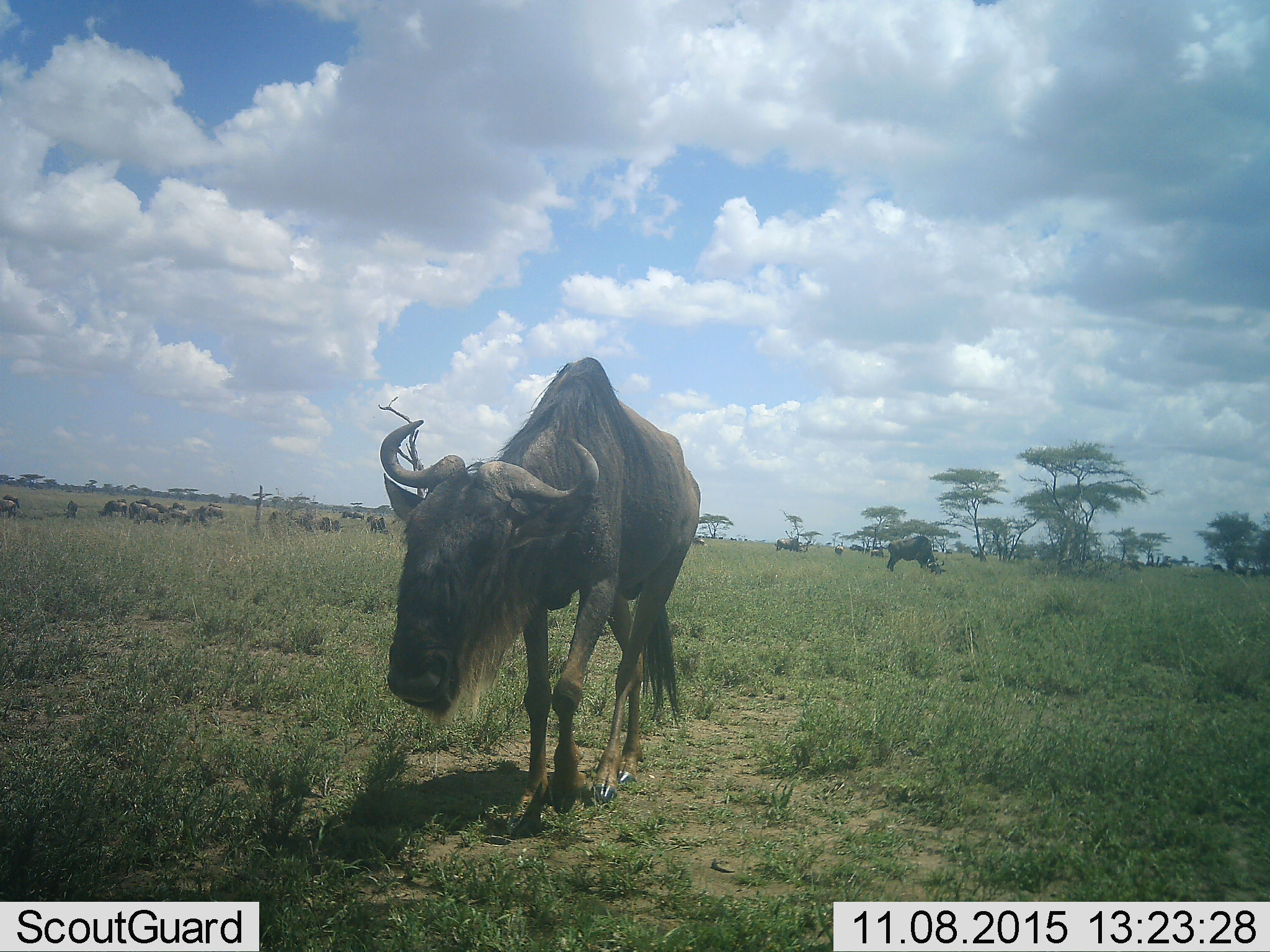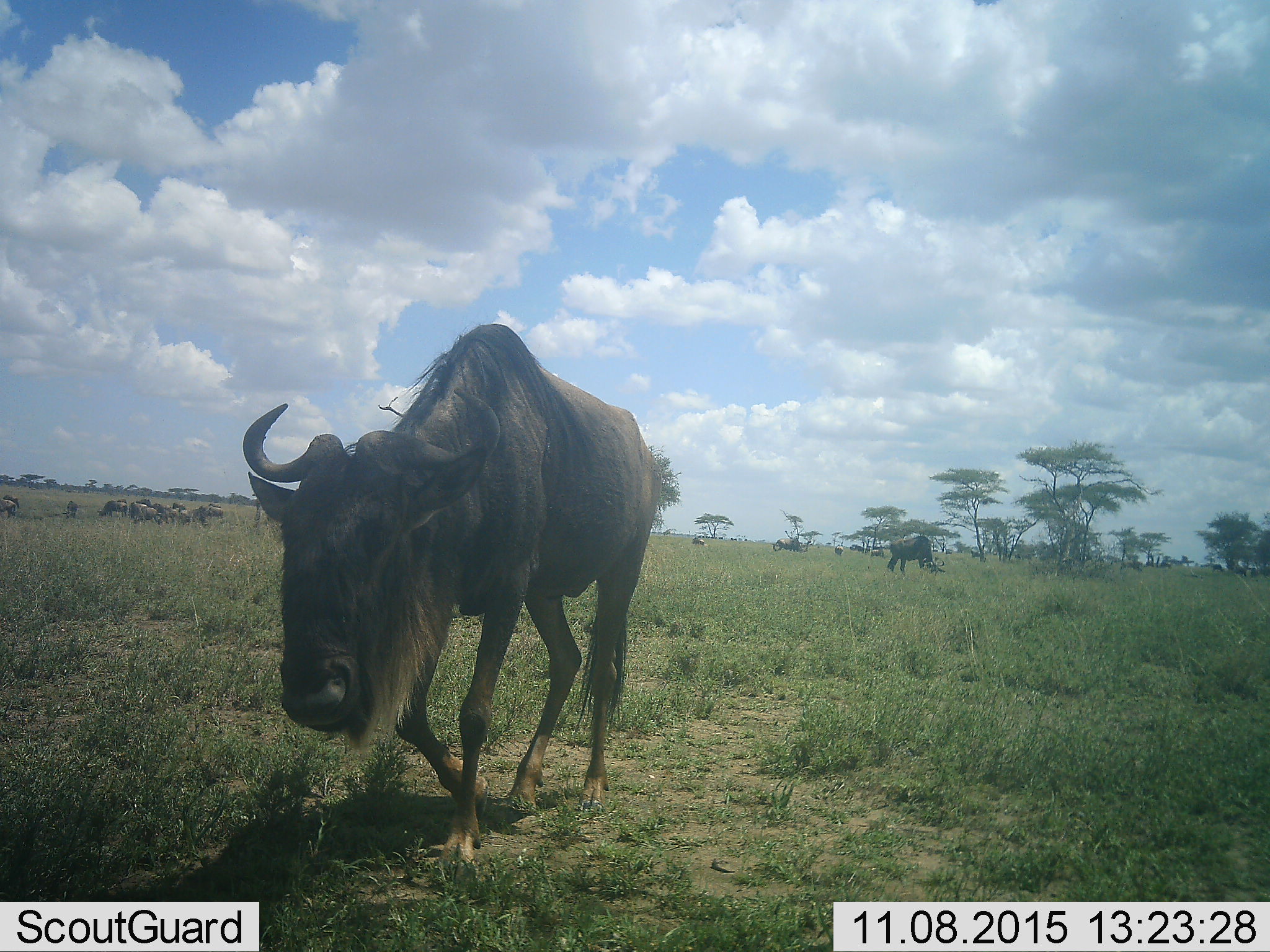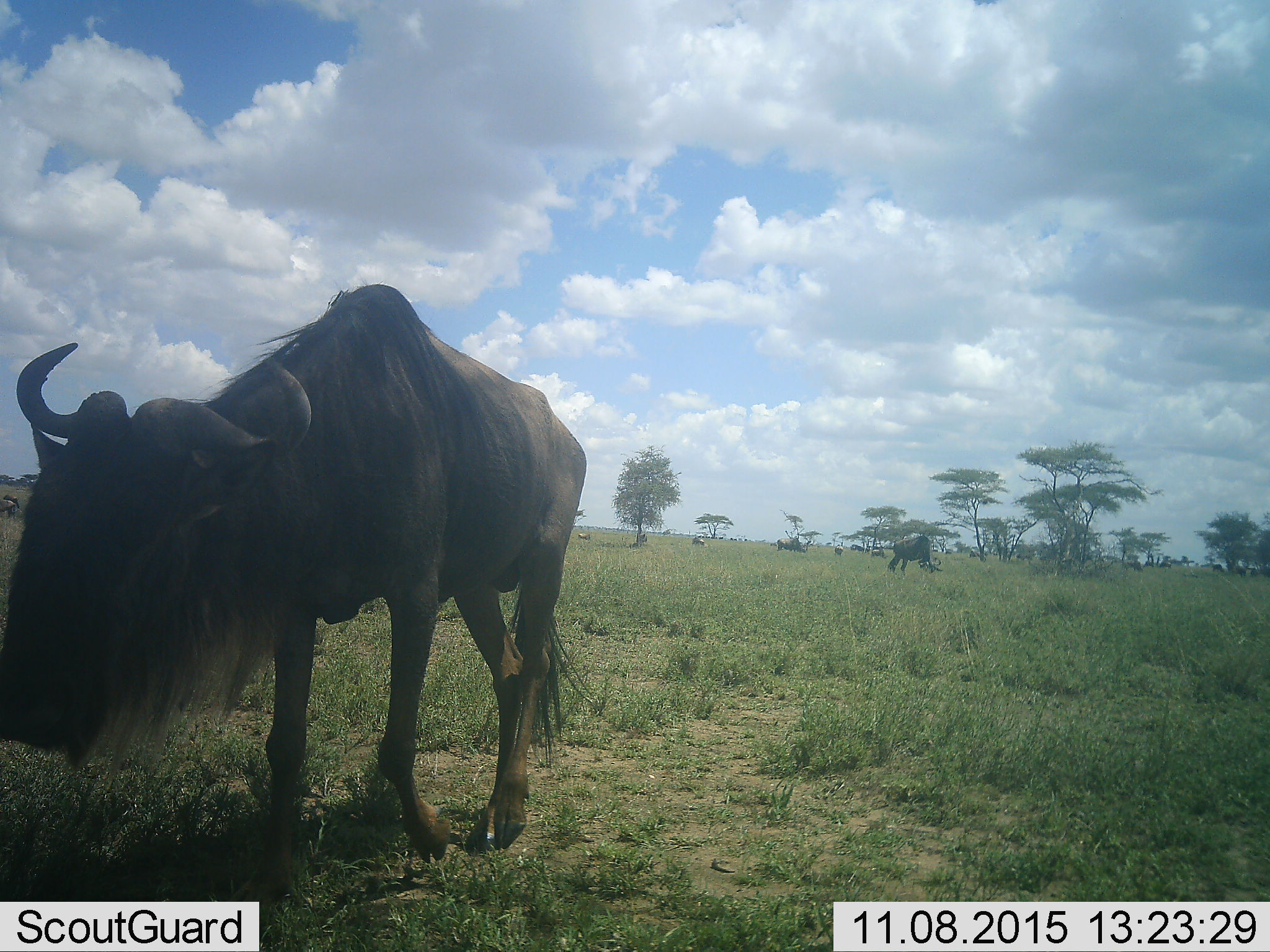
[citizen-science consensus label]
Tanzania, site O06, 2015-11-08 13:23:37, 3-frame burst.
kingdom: Animalia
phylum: Chordata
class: Mammalia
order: Artiodactyla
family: Bovidae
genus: Connochaetes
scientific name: Connochaetes taurinus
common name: blue wildebeest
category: wildebeest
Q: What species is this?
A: Wildebeest (blue wildebeest) (Connochaetes taurinus).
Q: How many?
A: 11-50.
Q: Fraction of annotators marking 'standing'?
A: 60%.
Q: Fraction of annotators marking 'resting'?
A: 0%.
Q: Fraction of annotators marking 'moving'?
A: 90%.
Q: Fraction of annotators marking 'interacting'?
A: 0%.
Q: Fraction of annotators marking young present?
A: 0%.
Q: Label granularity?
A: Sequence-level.